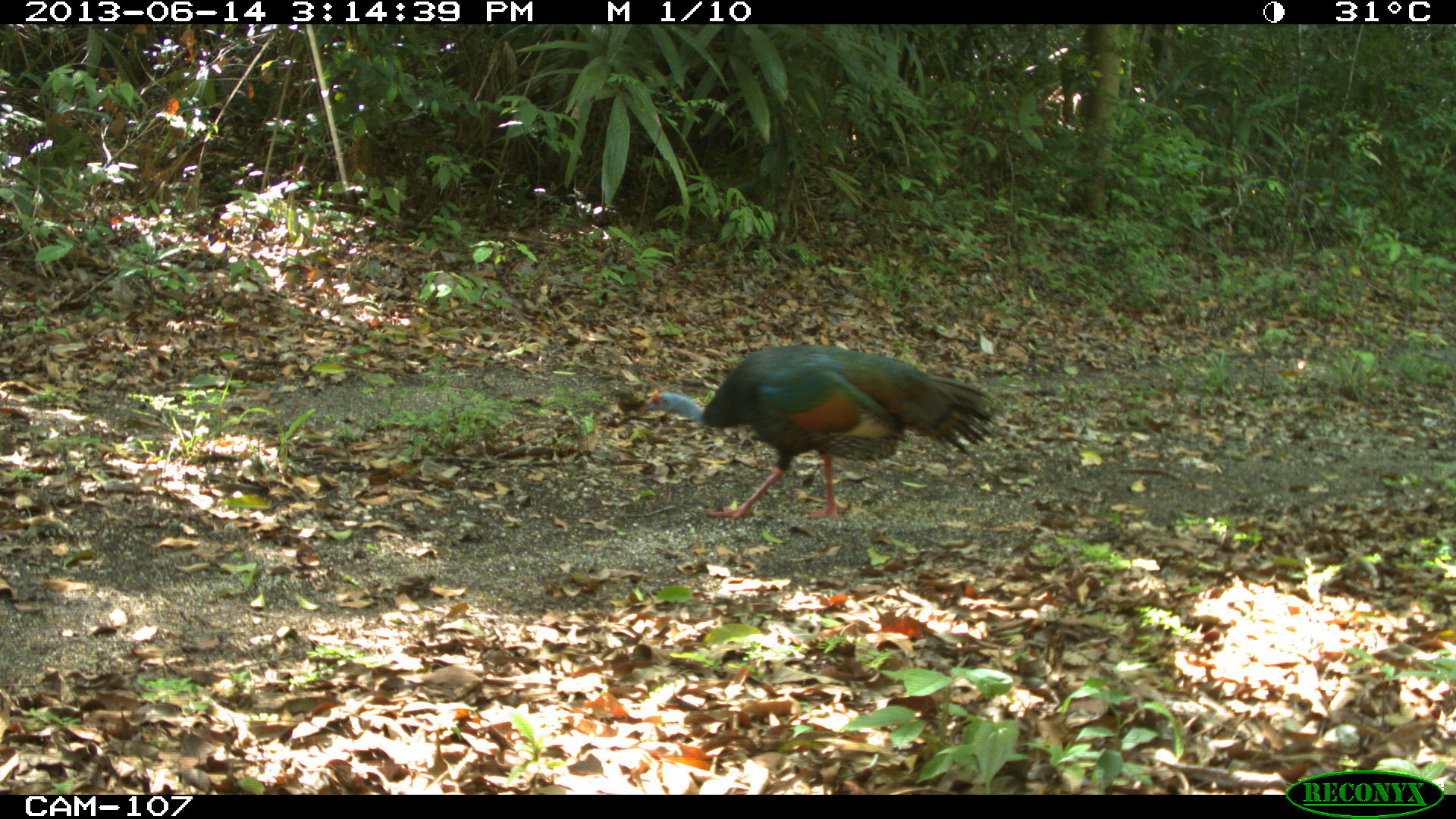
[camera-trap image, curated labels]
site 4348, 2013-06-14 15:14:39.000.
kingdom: Animalia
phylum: Chordata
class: Aves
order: Galliformes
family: Phasianidae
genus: Meleagris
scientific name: Meleagris ocellata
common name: ocellated turkey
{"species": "Meleagris ocellata (ocellated turkey)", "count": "1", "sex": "male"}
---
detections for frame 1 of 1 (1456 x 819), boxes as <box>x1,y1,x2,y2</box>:
meleagris ocellata: <box>644,343,999,519</box>; <box>614,386,643,416</box>